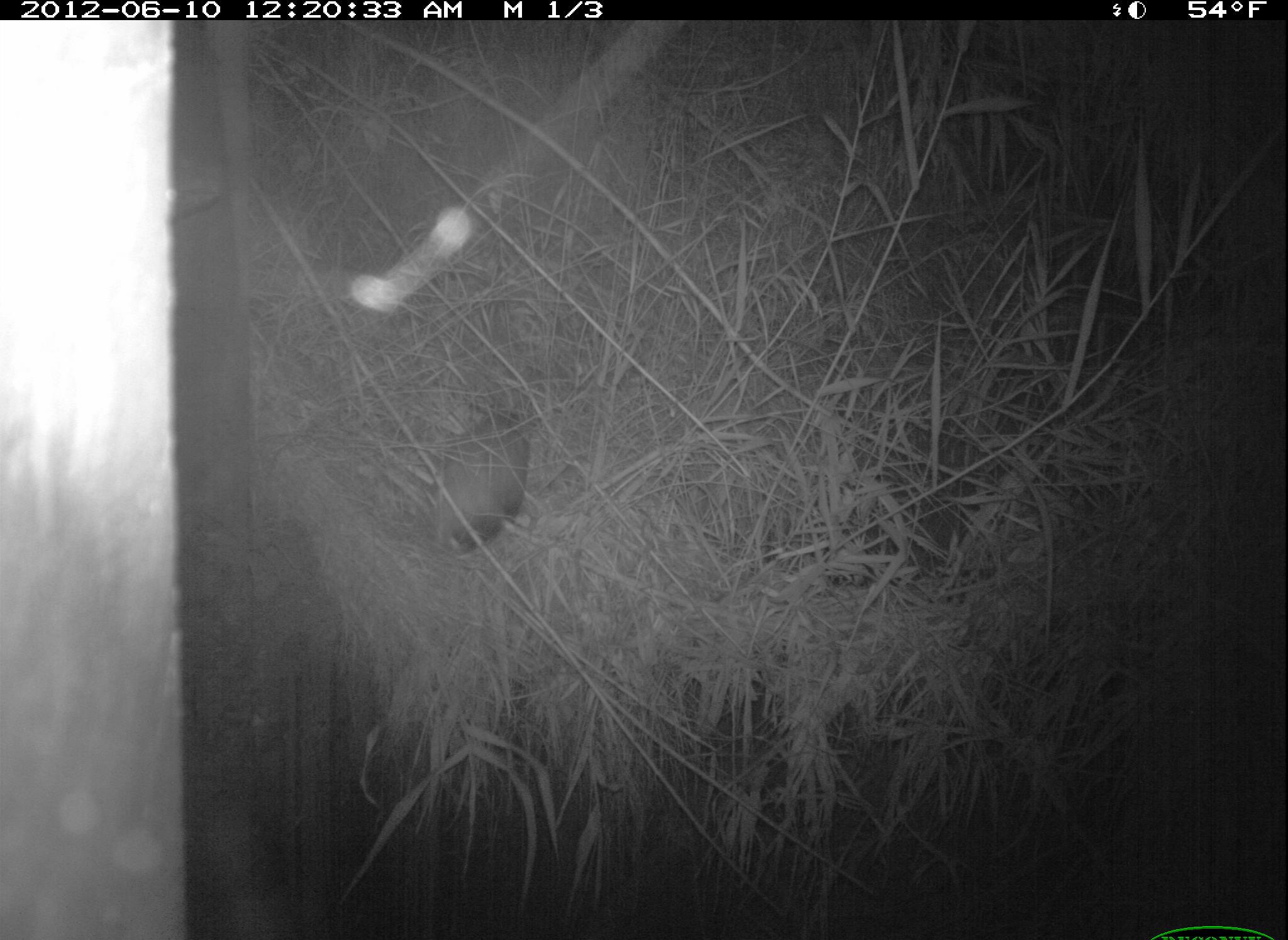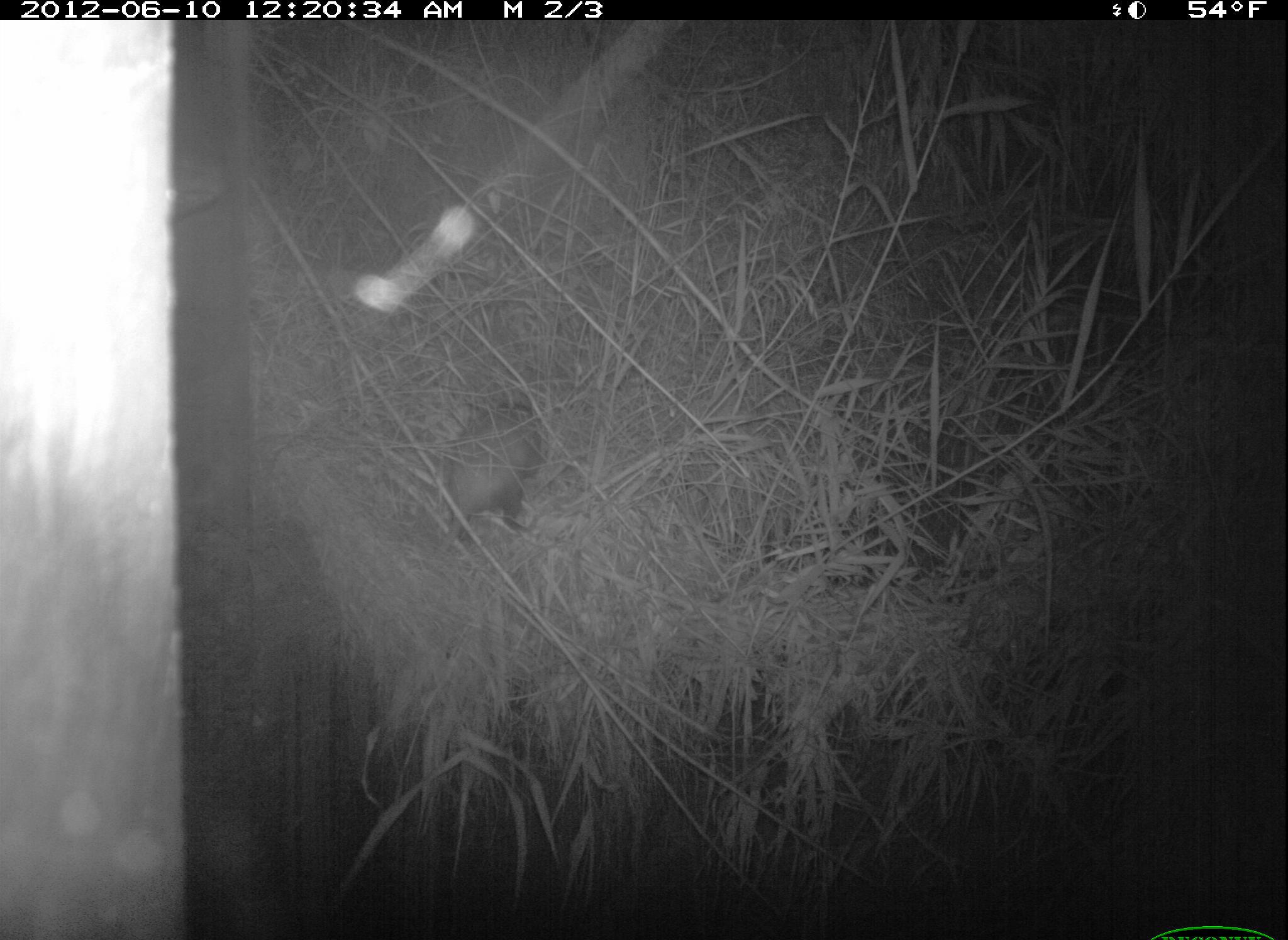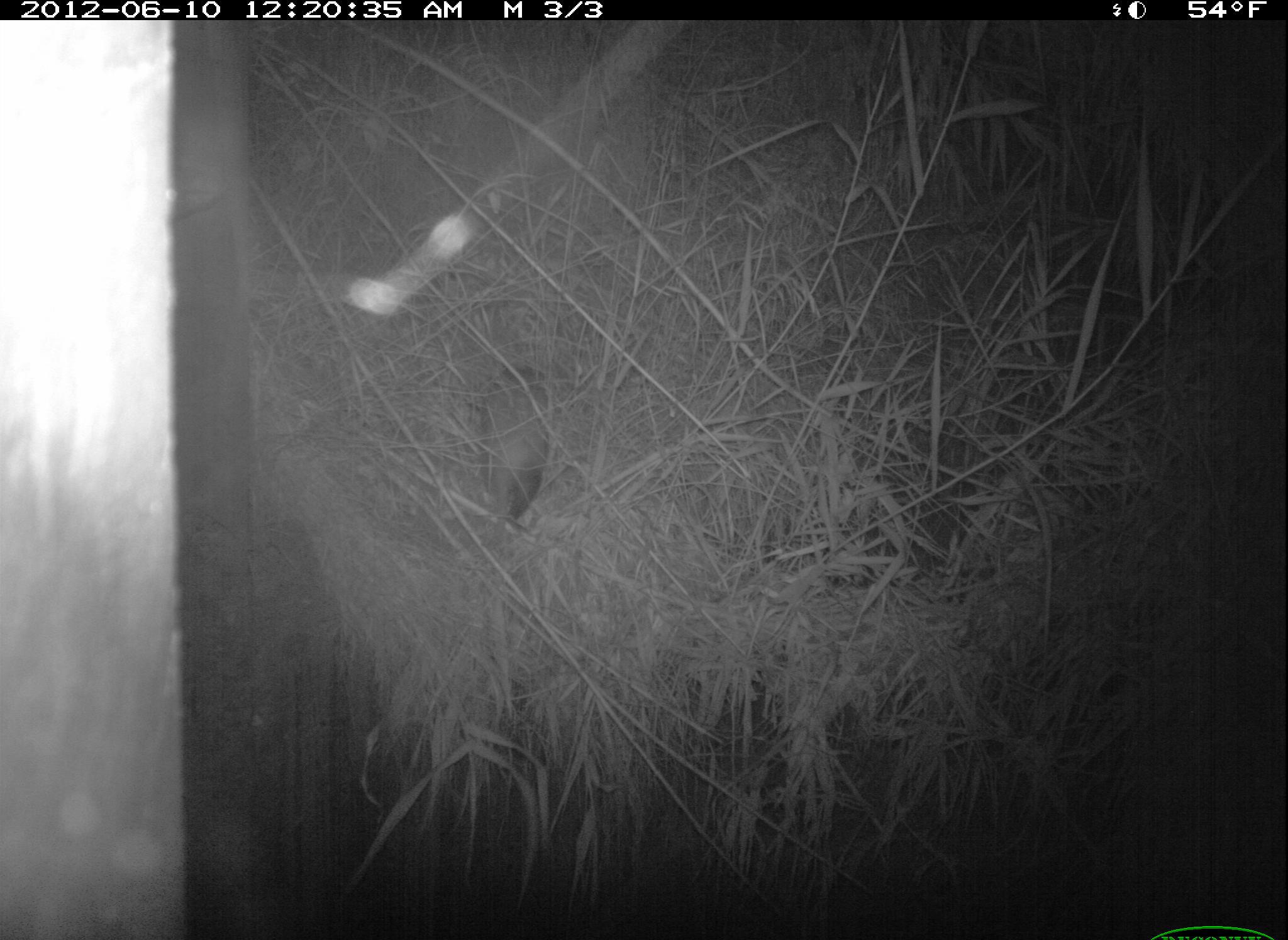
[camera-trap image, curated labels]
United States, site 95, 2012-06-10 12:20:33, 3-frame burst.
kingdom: Animalia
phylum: Chordata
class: Mammalia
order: Didelphimorphia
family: Didelphidae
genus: Didelphis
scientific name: Didelphis virginiana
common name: virginia opossum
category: opossum